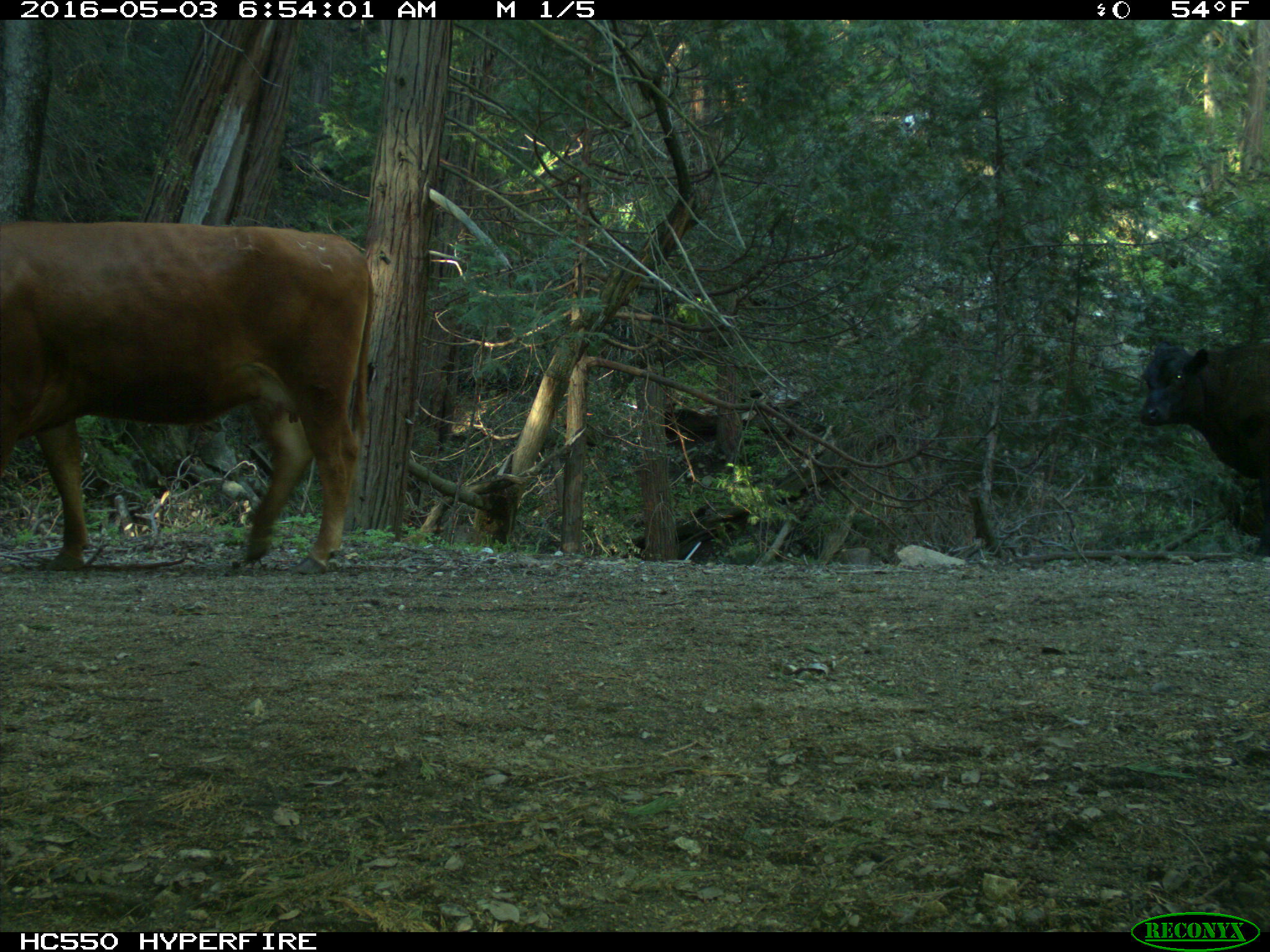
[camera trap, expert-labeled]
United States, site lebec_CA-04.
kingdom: Animalia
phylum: Chordata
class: Mammalia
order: Artiodactyla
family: Bovidae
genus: Bos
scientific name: Bos taurus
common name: domestic cow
Bos taurus (domestic cow).